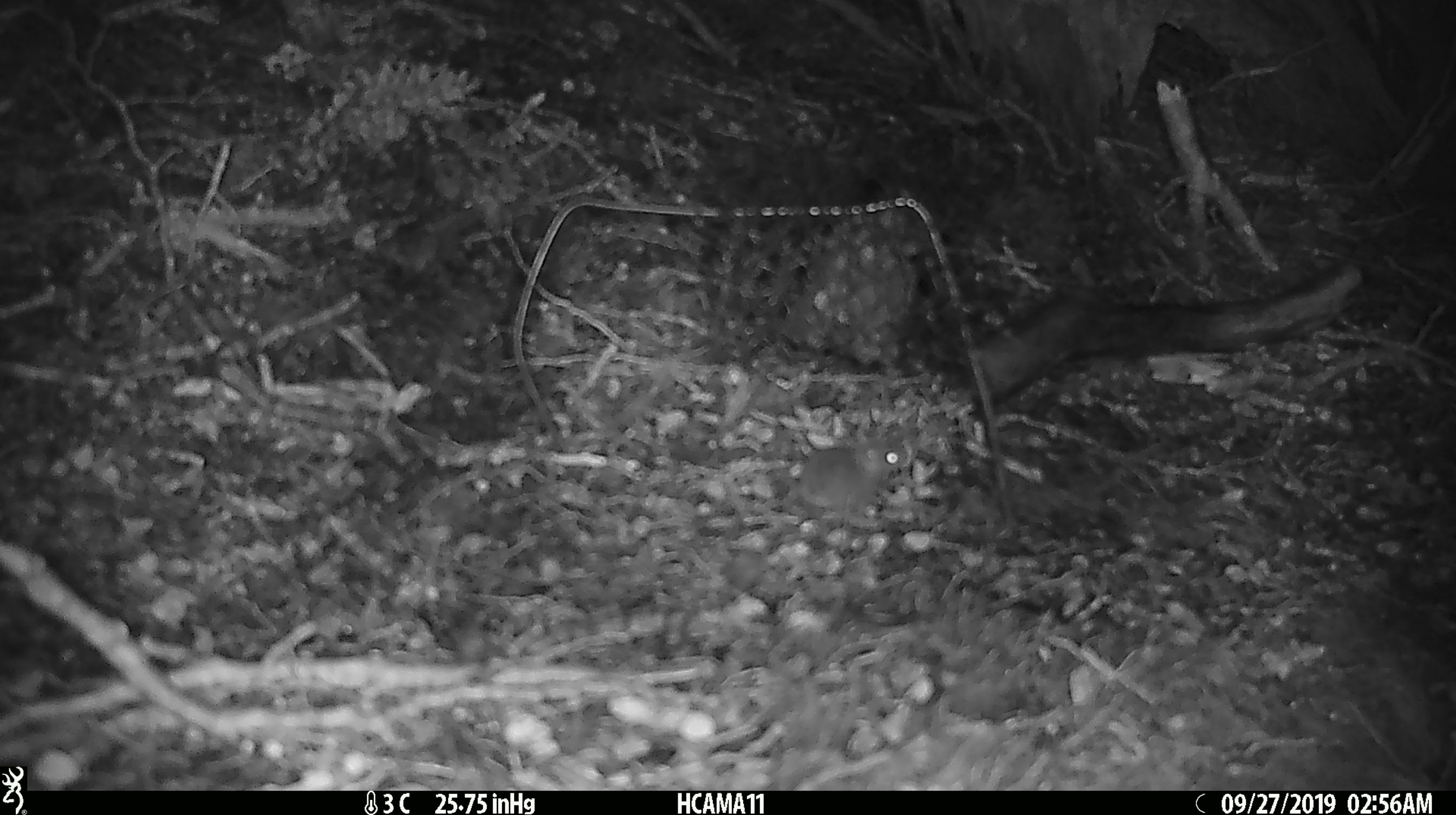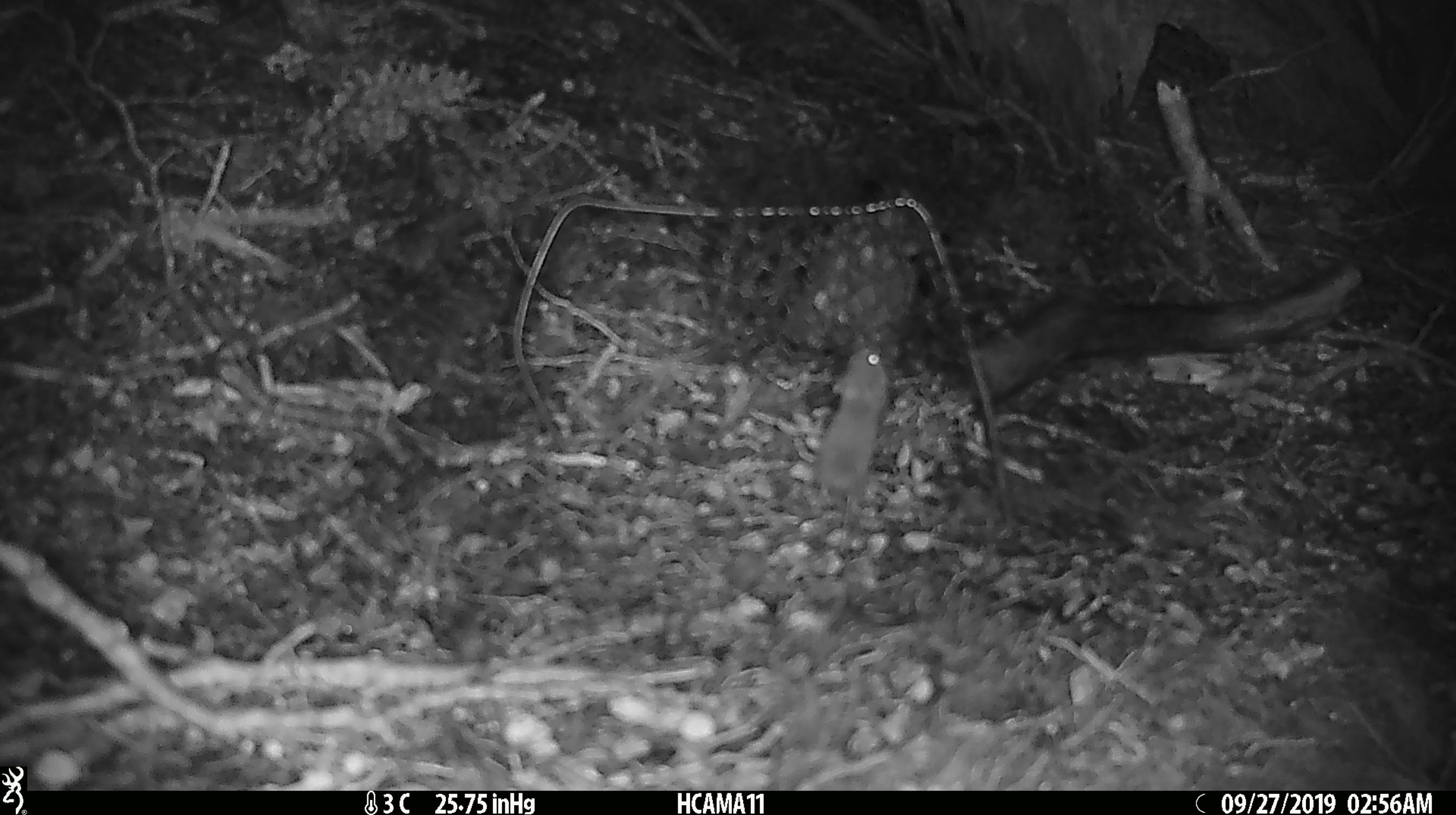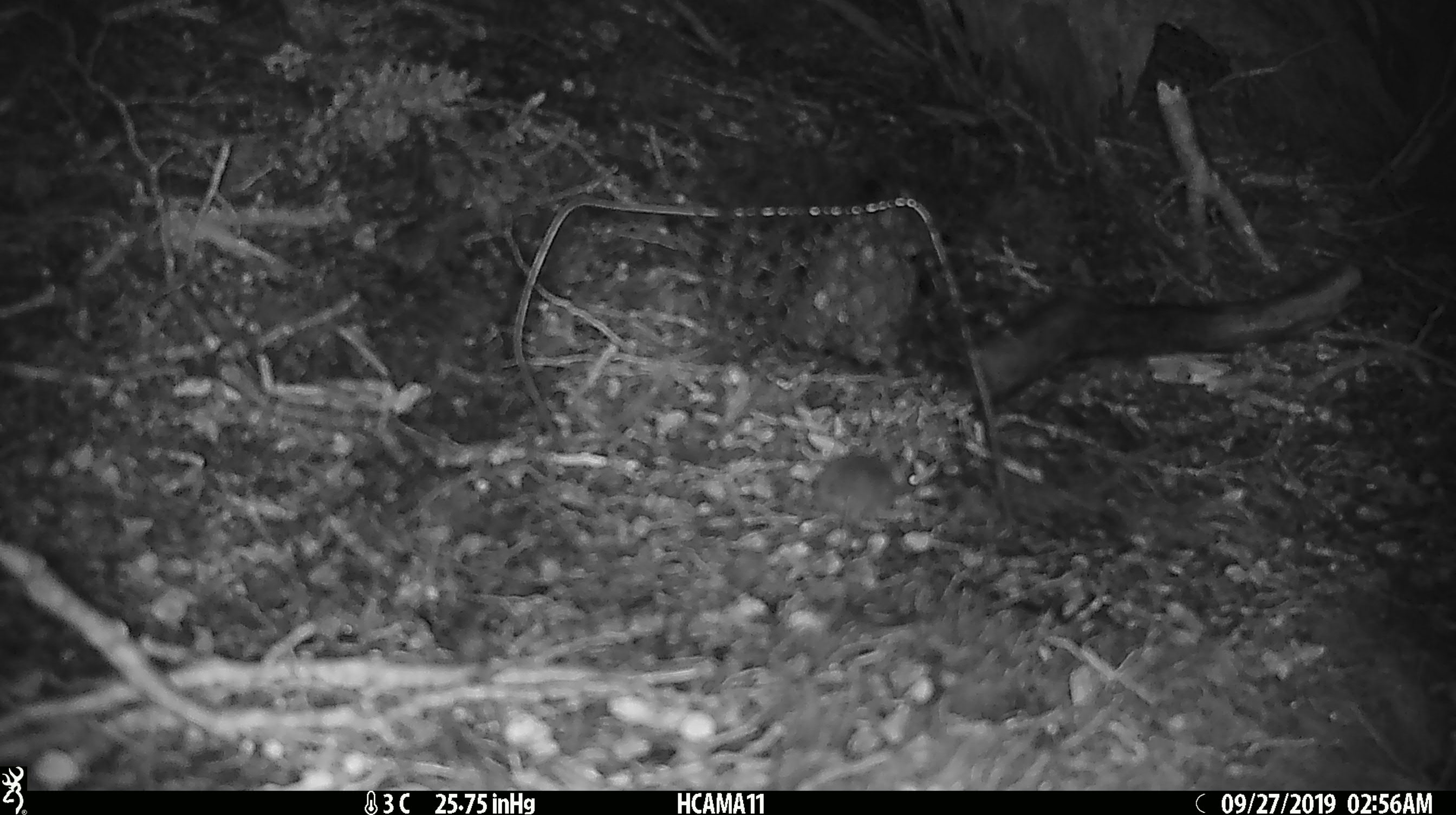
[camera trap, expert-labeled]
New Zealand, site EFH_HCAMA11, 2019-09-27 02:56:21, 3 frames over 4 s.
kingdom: Animalia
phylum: Chordata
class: Mammalia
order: Rodentia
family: Muridae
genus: Mus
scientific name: Mus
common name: mouse